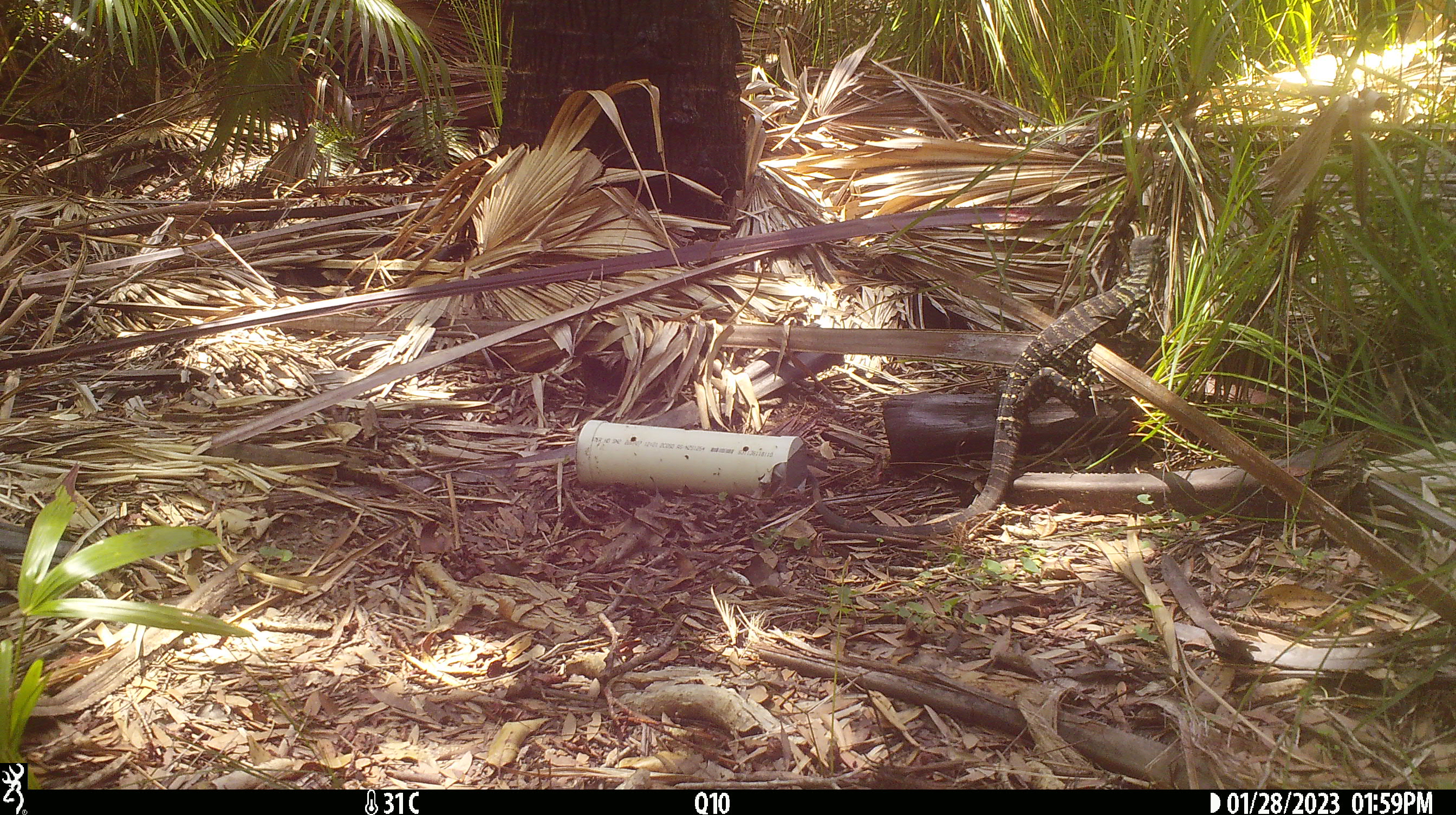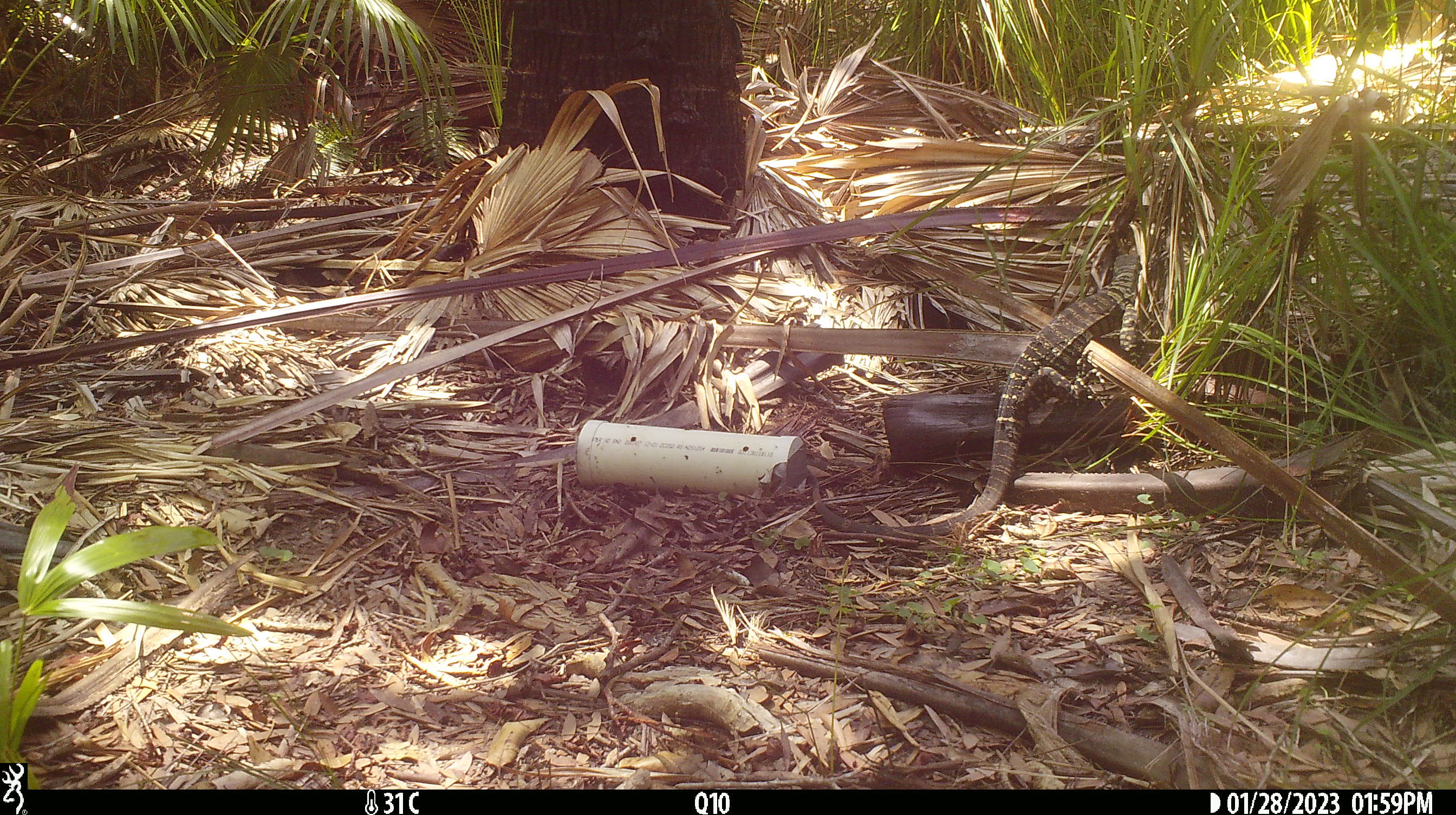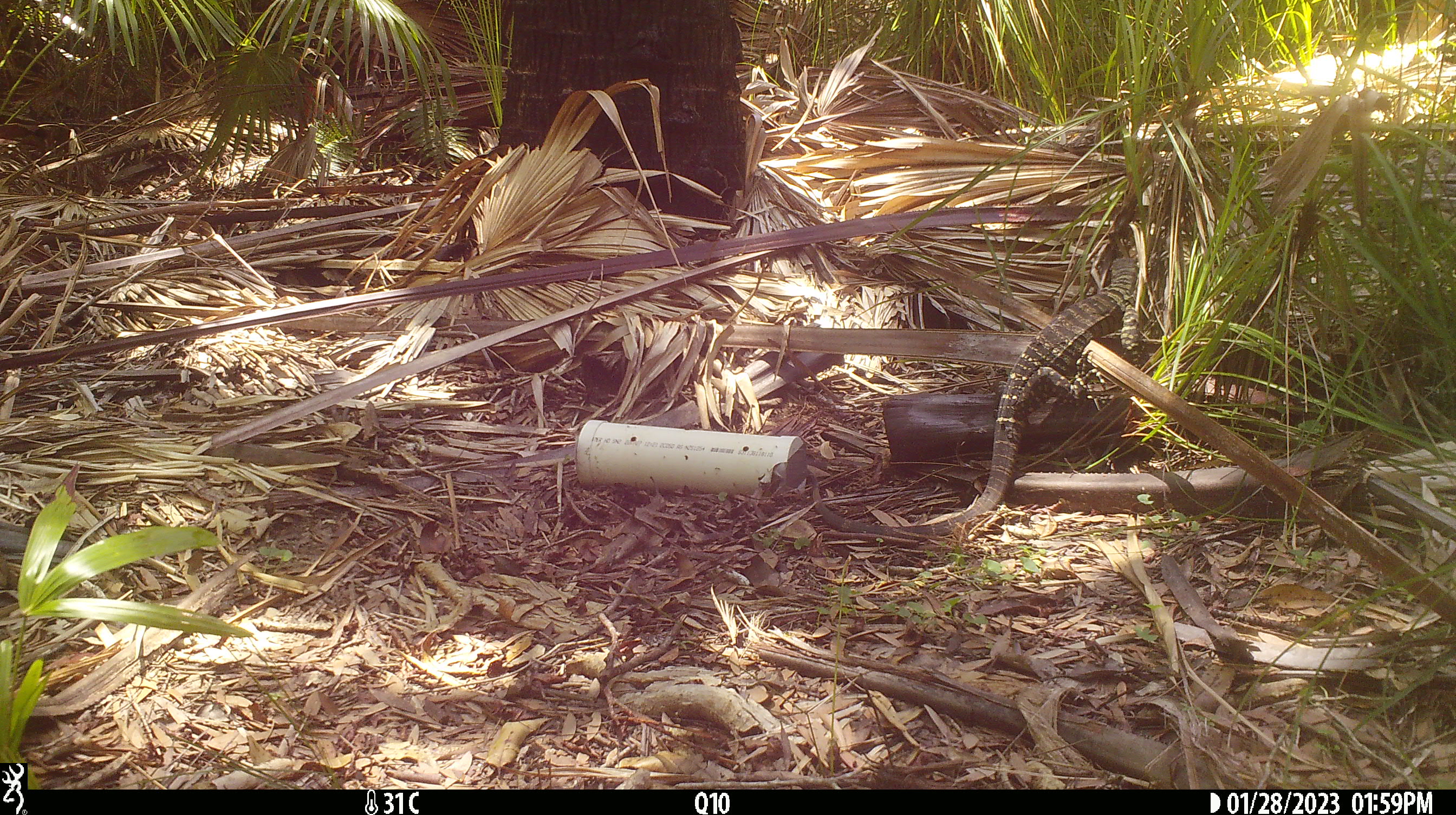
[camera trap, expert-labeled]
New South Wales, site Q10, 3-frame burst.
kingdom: Animalia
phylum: Chordata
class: Reptilia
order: Squamata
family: Varanidae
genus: Varanus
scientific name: Varanus varius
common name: lace monitor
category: goanna